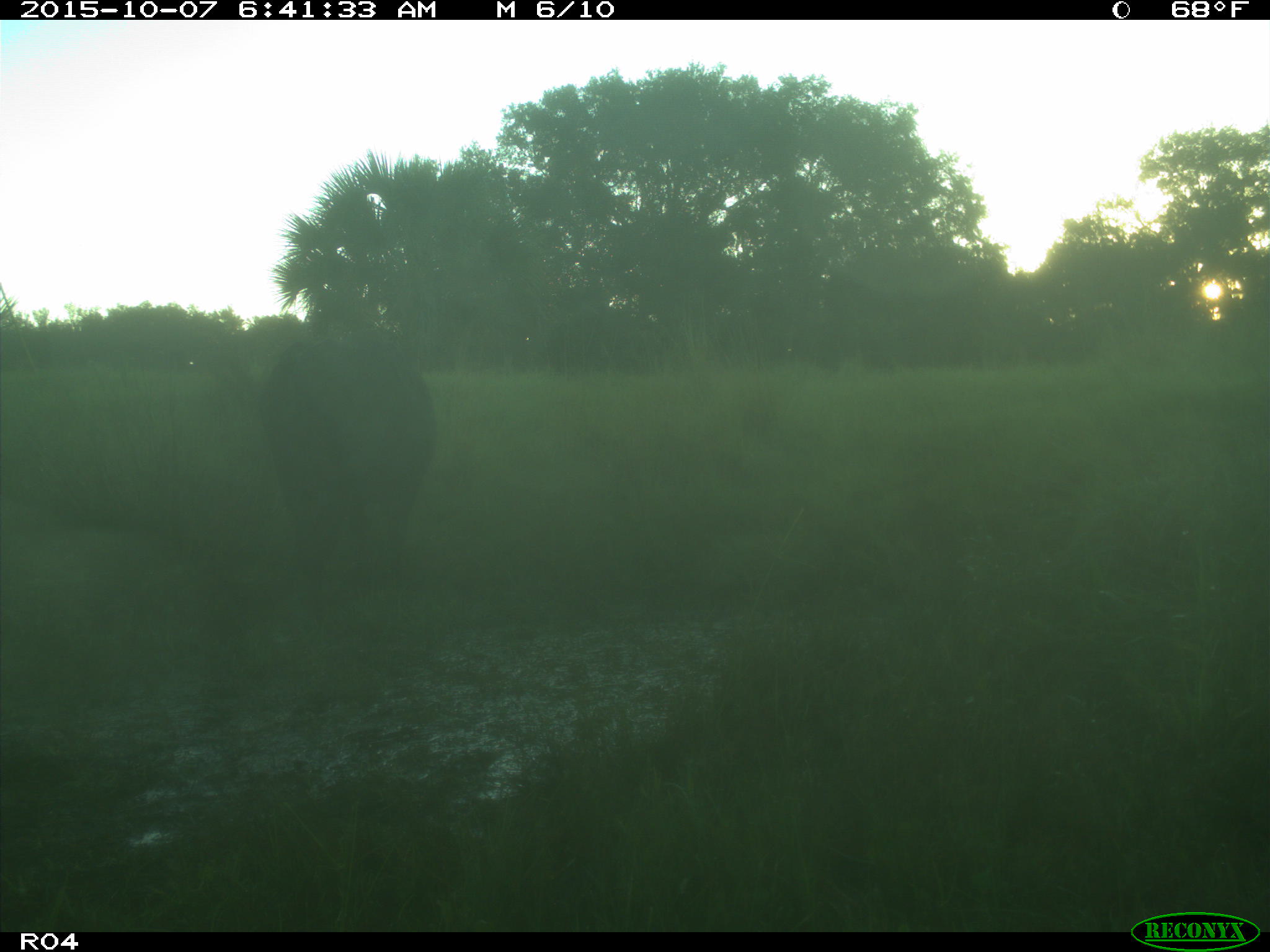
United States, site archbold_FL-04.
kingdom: Animalia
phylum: Chordata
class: Mammalia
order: Artiodactyla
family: Bovidae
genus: Bos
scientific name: Bos taurus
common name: domestic cow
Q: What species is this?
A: Bos taurus (domestic cow).